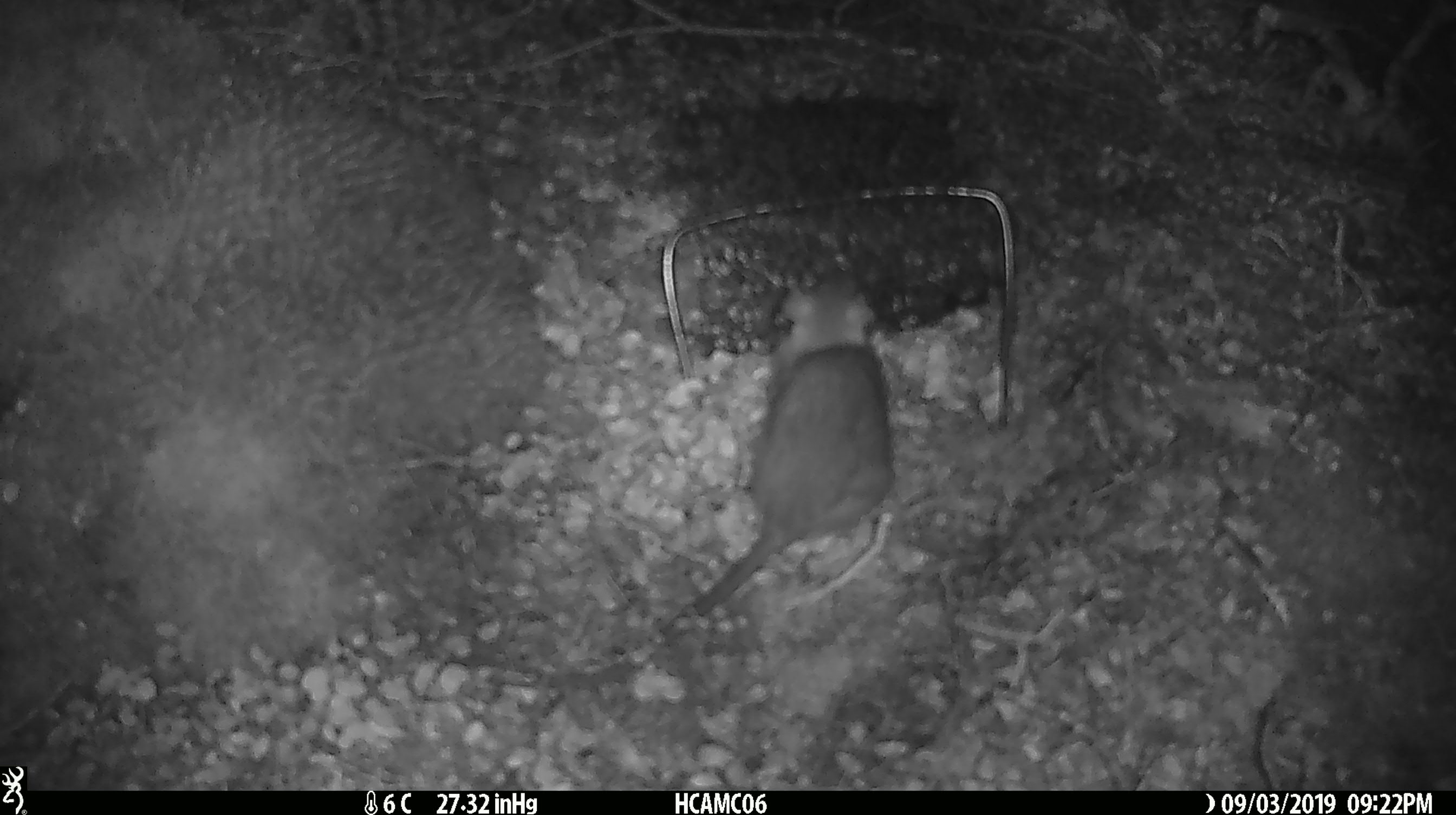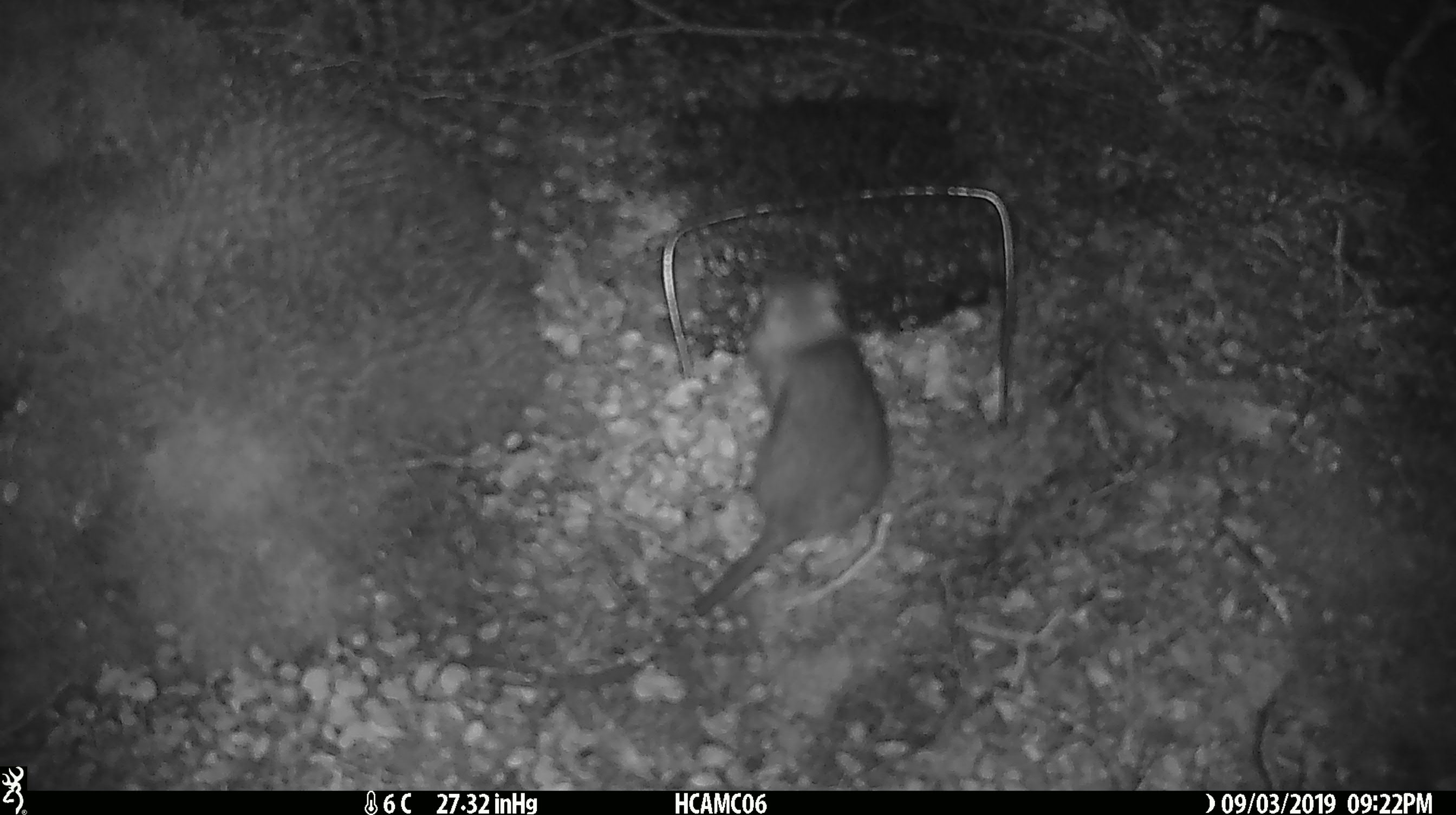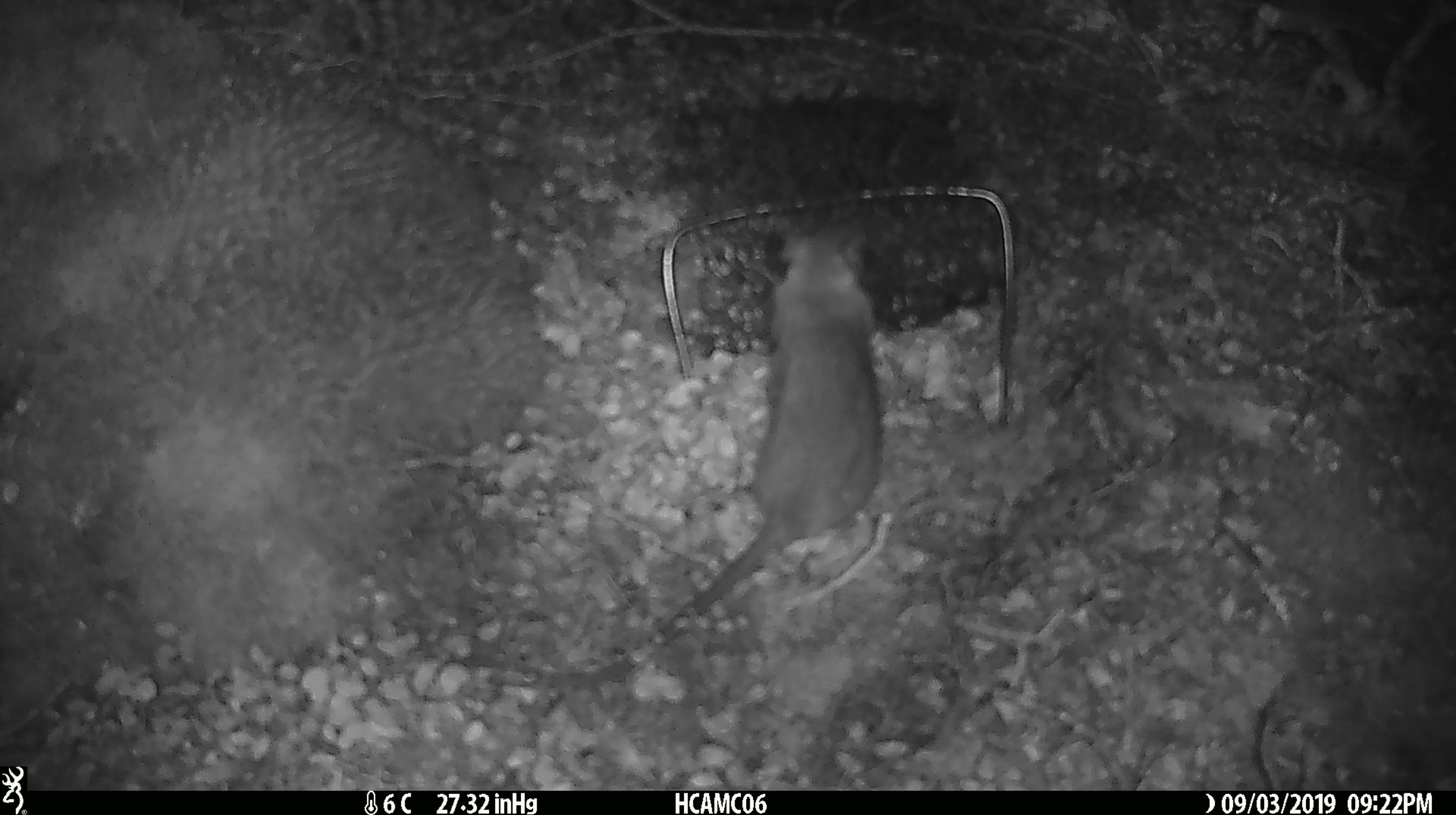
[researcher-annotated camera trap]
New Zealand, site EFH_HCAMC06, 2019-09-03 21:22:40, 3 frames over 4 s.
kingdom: Animalia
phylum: Chordata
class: Mammalia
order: Rodentia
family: Muridae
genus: Rattus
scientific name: Rattus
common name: rat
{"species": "rat (Rattus)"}